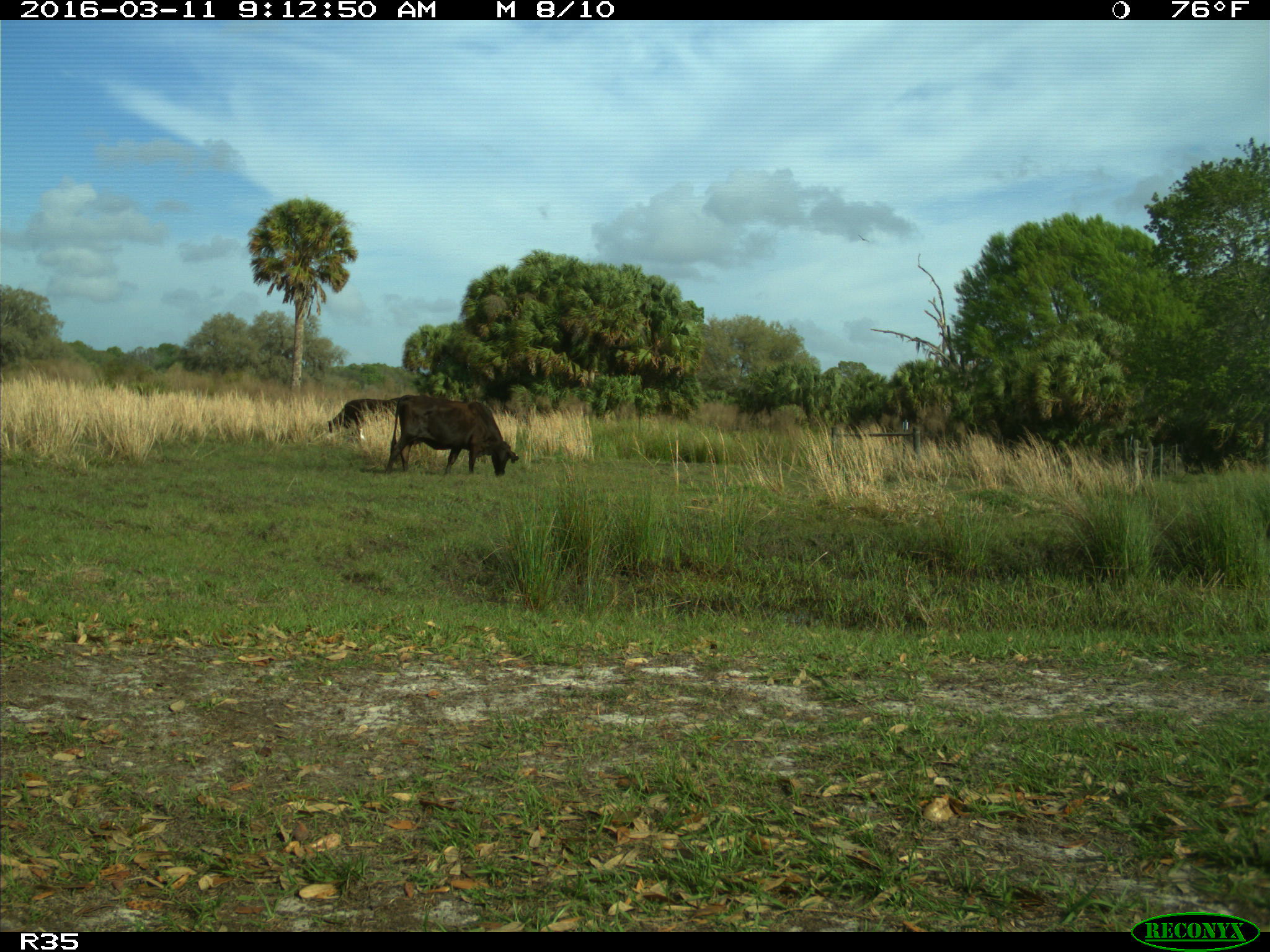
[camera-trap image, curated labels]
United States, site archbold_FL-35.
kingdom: Animalia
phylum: Chordata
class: Mammalia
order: Artiodactyla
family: Bovidae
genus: Bos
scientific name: Bos taurus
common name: domestic cow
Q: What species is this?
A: Bos taurus (domestic cow).